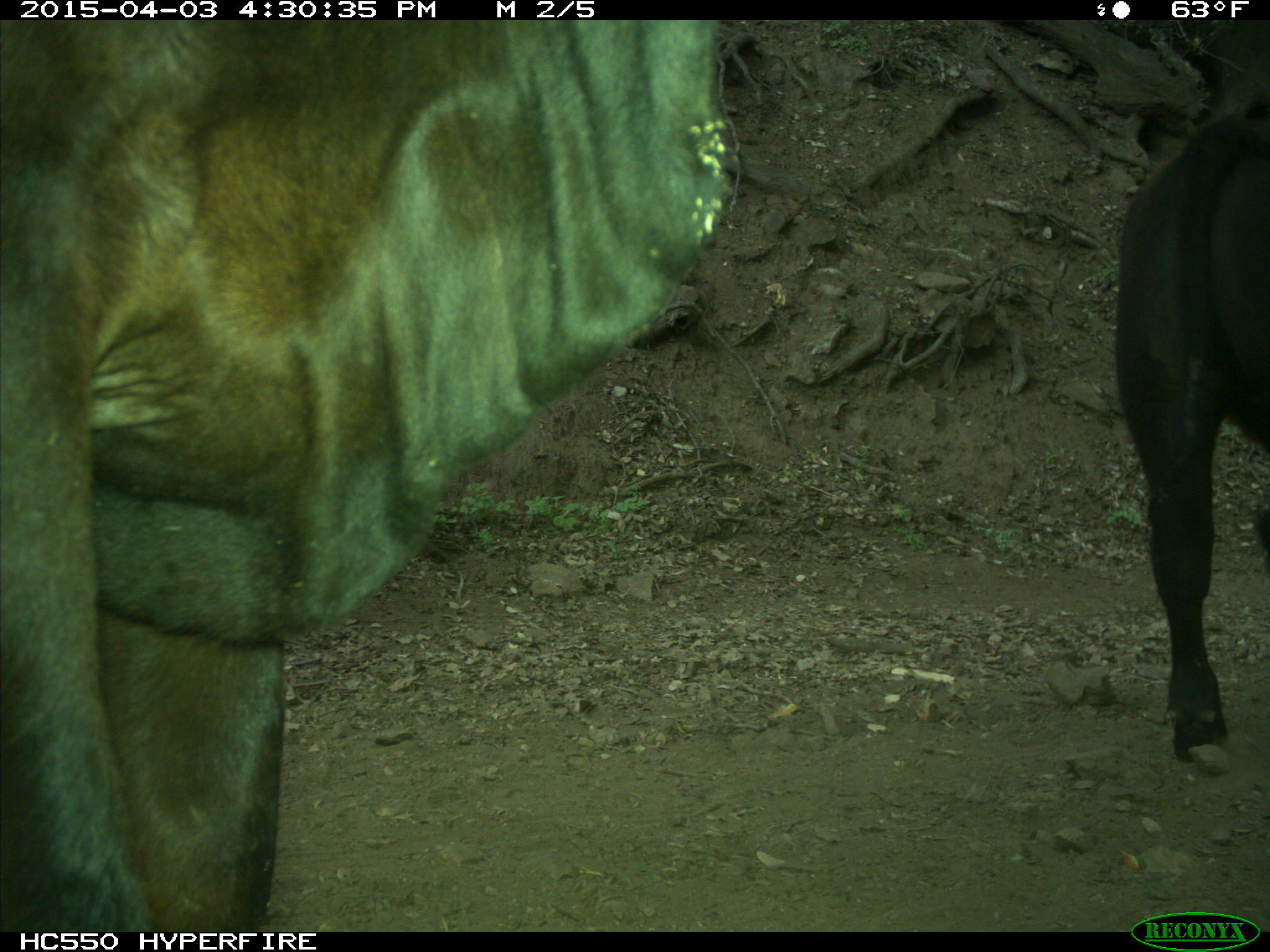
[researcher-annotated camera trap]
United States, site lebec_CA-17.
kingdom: Animalia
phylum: Chordata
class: Mammalia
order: Artiodactyla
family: Bovidae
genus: Bos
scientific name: Bos taurus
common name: domestic cow